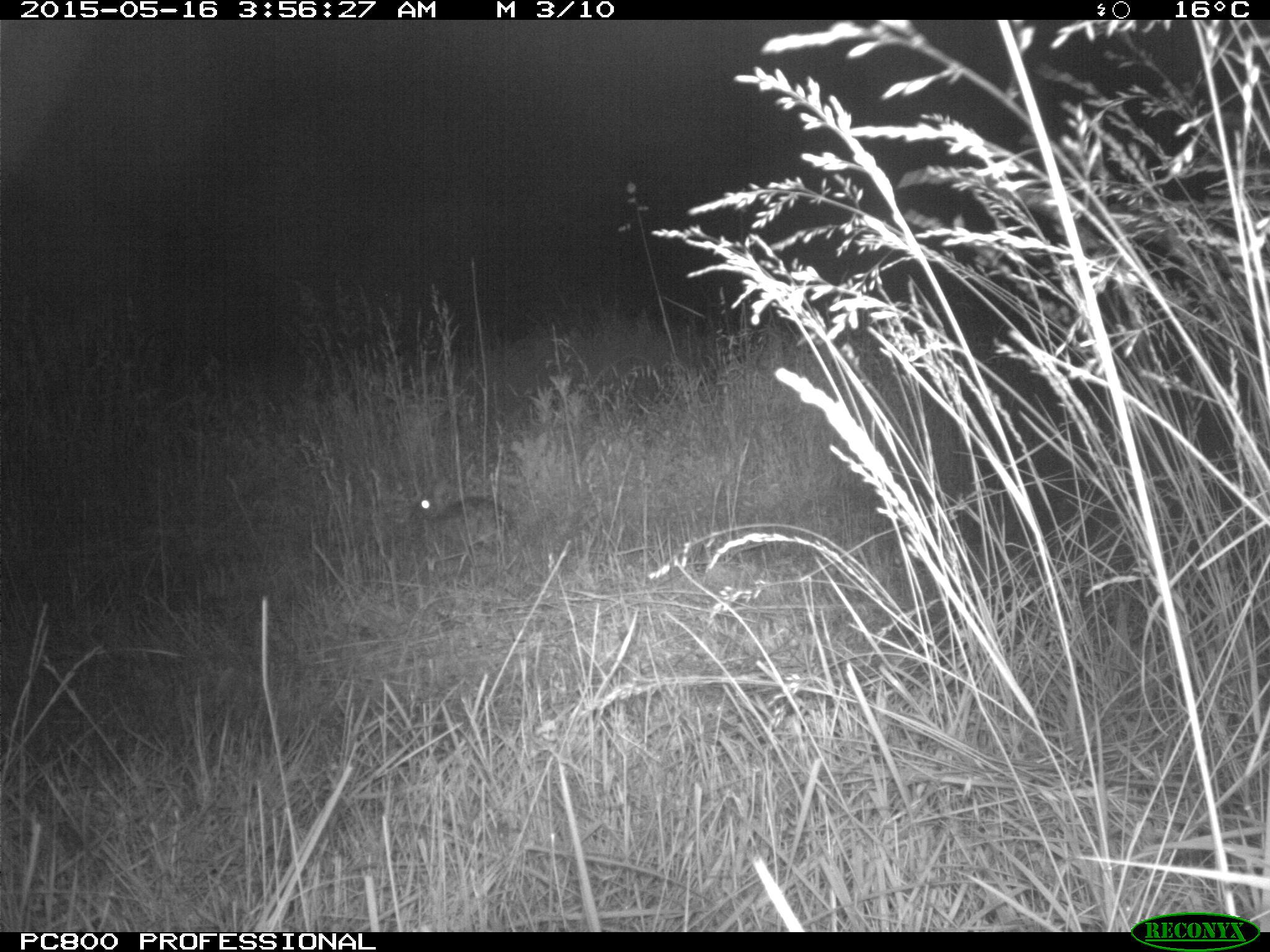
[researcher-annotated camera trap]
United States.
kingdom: Animalia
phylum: Chordata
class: Mammalia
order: Lagomorpha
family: Leporidae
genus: Sylvilagus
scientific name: Sylvilagus floridanus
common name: eastern cottontail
Eastern Cottontail (Sylvilagus floridanus).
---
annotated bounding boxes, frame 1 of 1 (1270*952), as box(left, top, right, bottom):
Eastern Cottontail: box(408, 468, 513, 562)